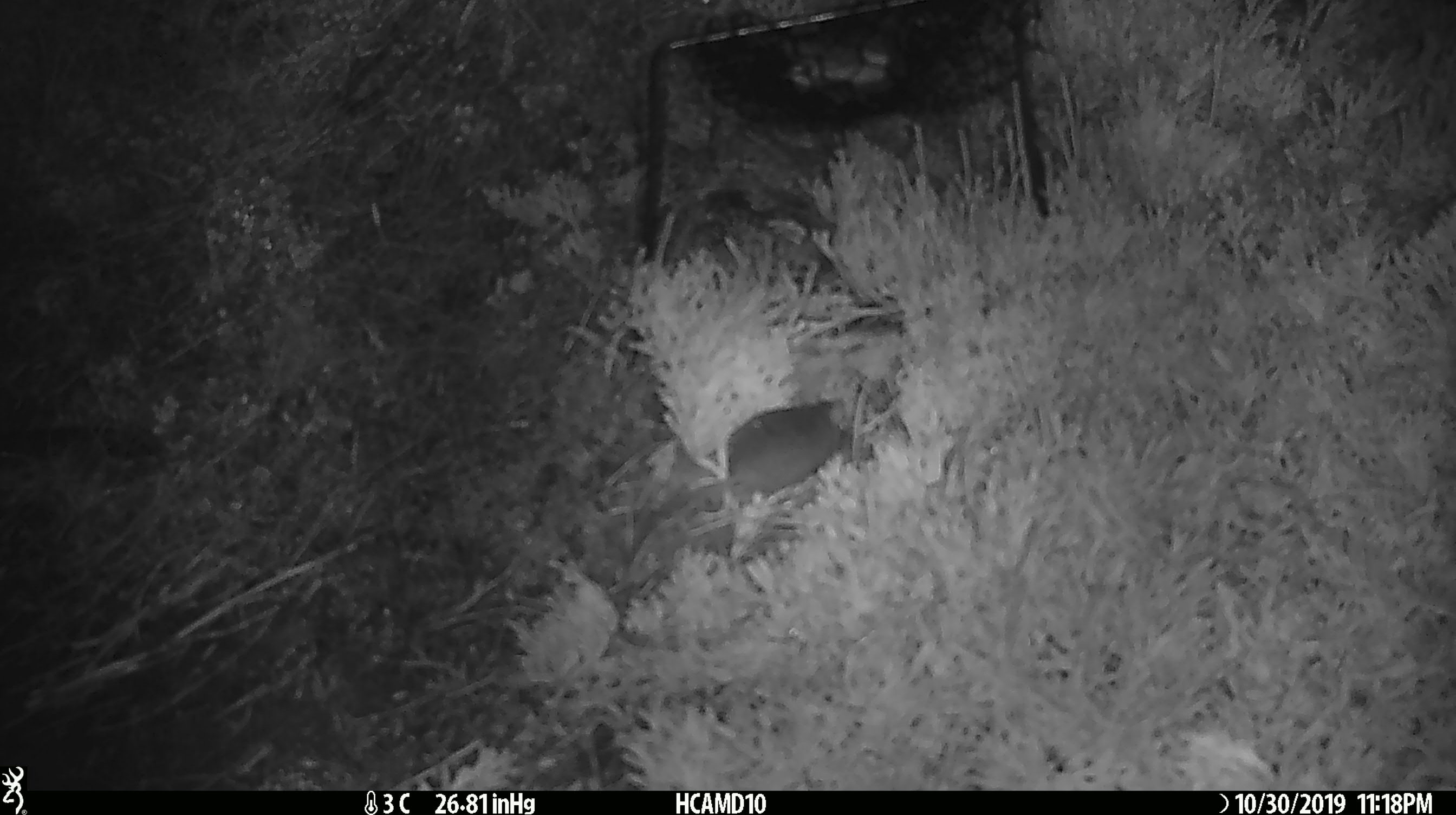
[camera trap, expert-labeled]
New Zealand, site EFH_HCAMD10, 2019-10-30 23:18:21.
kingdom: Animalia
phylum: Chordata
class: Mammalia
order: Rodentia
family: Muridae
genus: Mus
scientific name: Mus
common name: mouse